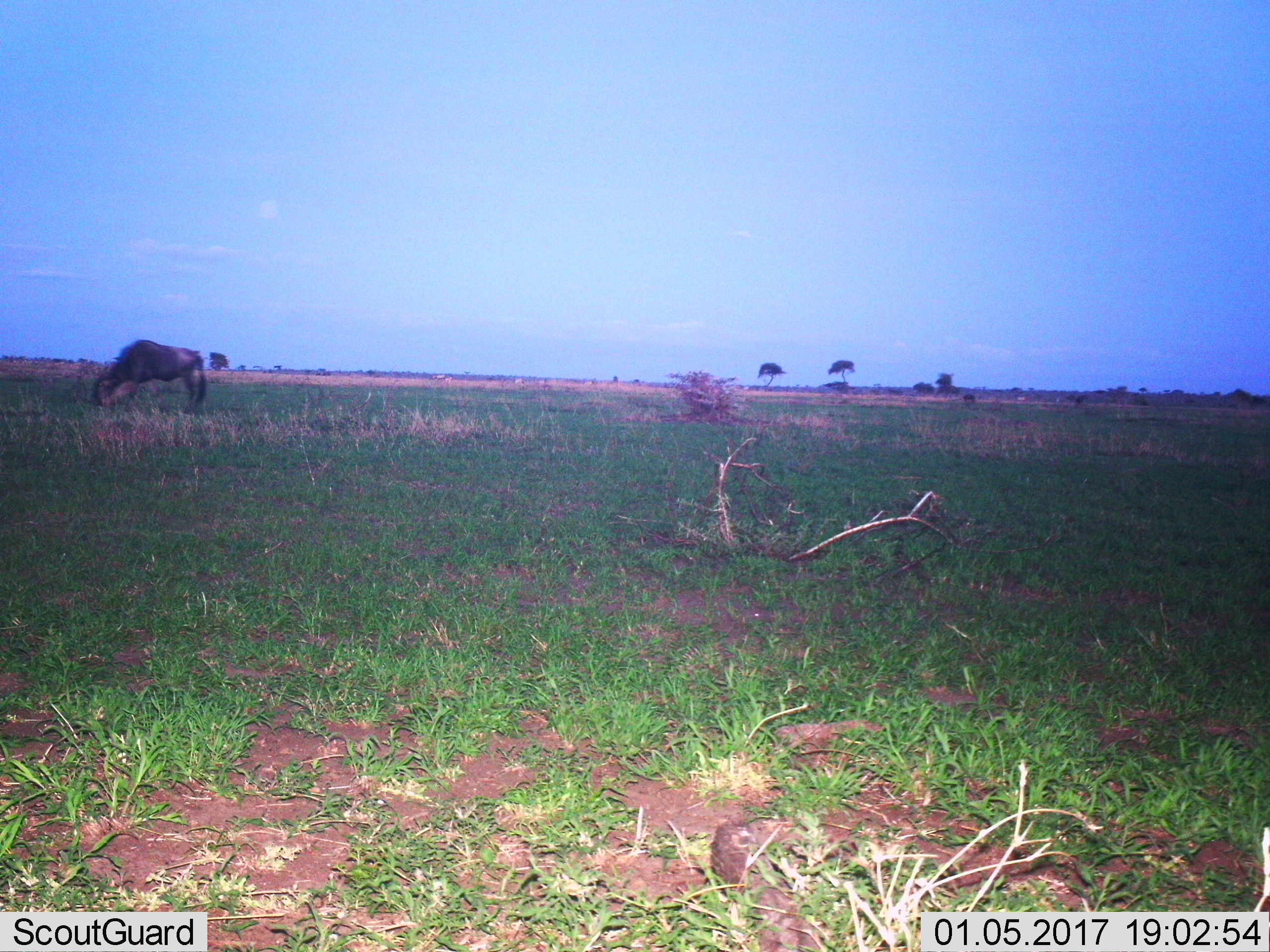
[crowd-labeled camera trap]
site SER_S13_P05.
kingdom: Animalia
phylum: Chordata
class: Mammalia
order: Artiodactyla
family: Bovidae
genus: Connochaetes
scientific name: Connochaetes taurinus taurinus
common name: blue wildebeest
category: wildebeestblue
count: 1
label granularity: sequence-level